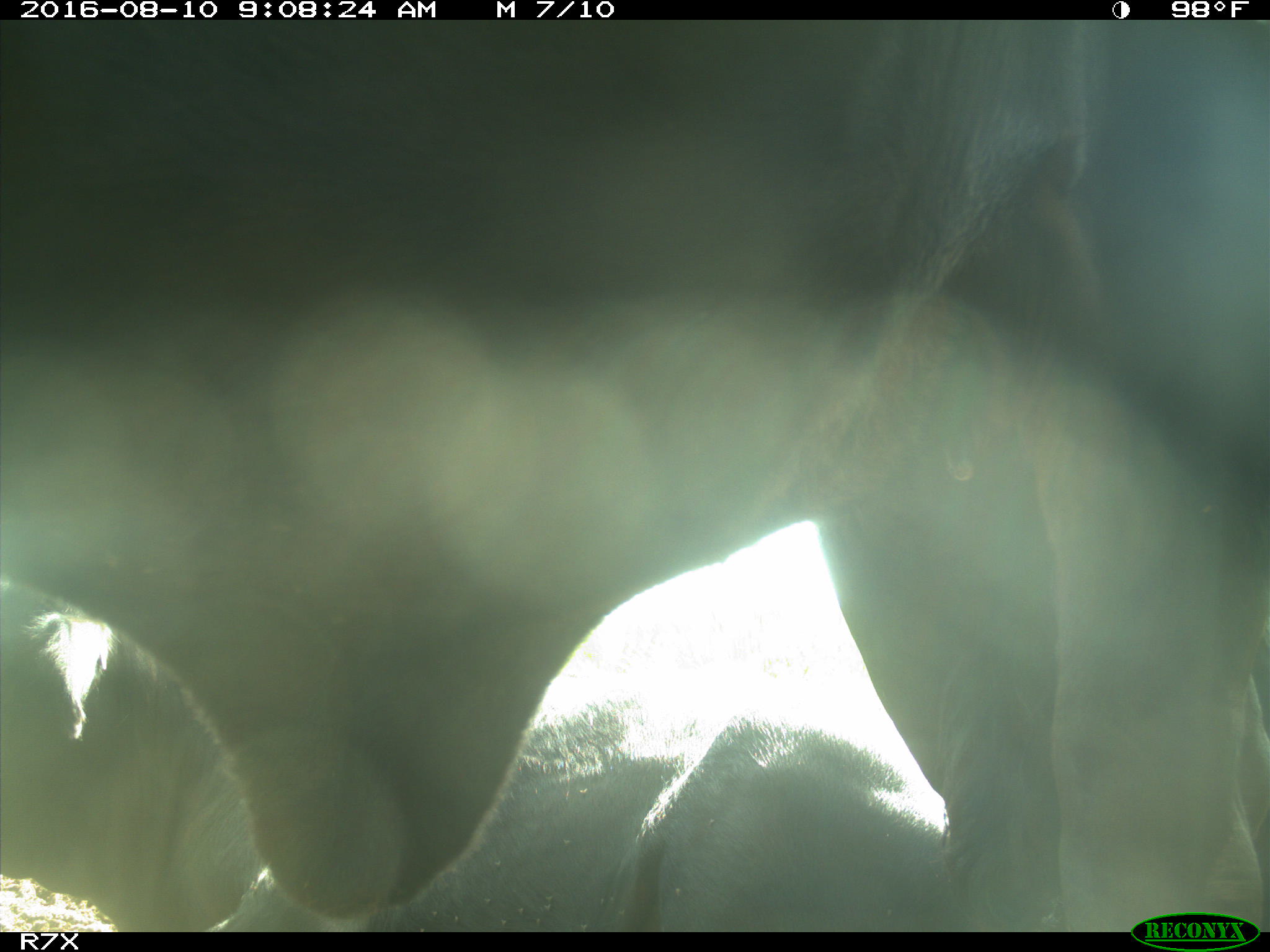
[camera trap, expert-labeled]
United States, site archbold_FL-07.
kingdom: Animalia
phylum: Chordata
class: Mammalia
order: Artiodactyla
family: Bovidae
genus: Bos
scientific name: Bos taurus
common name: domestic cow